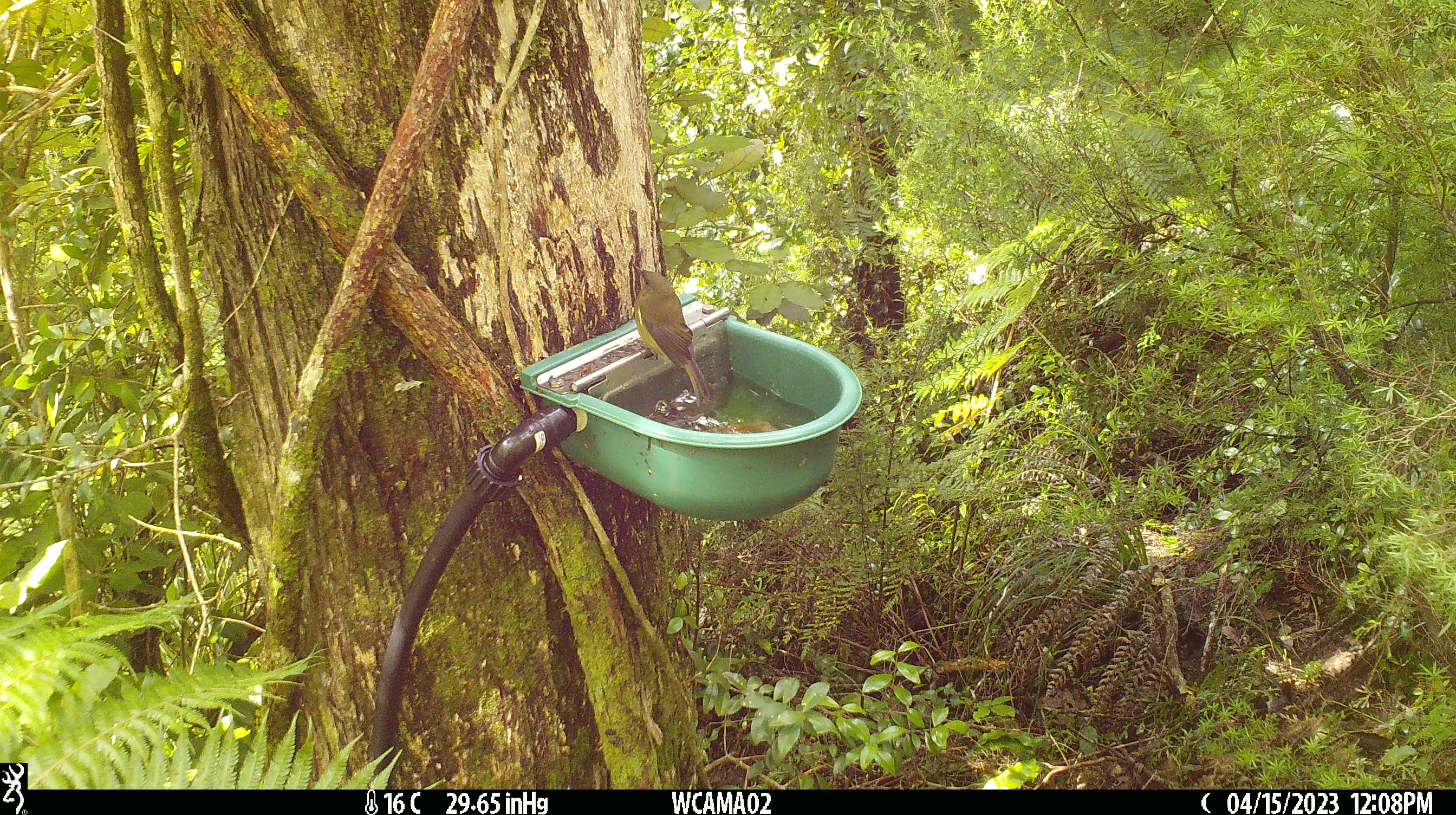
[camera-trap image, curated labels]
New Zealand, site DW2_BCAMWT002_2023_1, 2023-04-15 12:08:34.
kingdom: Animalia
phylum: Chordata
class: Aves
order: Passeriformes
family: Meliphagidae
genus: Anthornis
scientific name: Anthornis melanura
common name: new zealand bellbird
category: bellbird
Bellbird (new zealand bellbird) (Anthornis melanura).